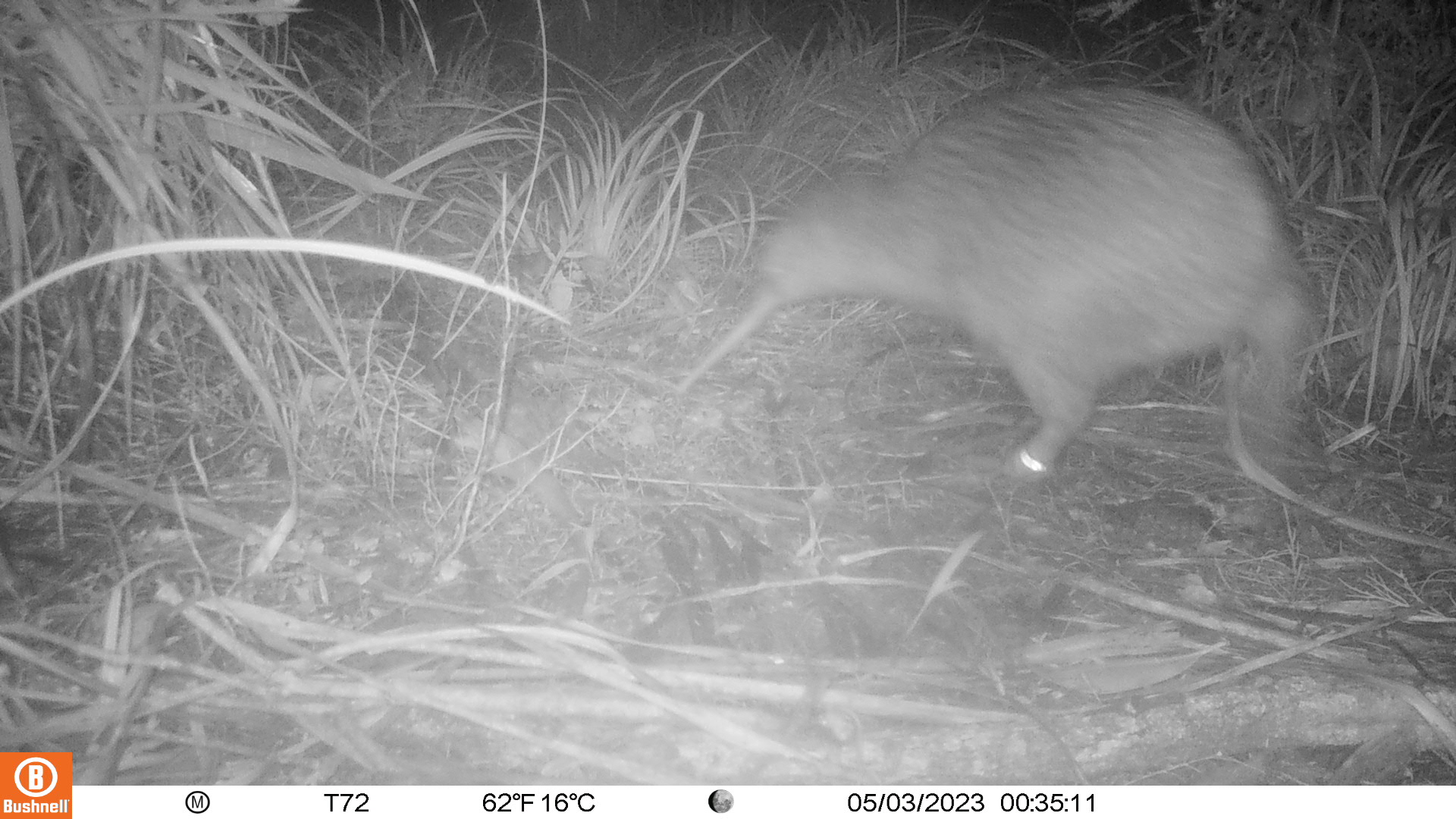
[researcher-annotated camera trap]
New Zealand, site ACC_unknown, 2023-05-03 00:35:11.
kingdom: Animalia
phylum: Chordata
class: Aves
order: Apterygiformes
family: Apterygidae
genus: Apteryx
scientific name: Apteryx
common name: kiwi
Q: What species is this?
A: Kiwi (Apteryx).